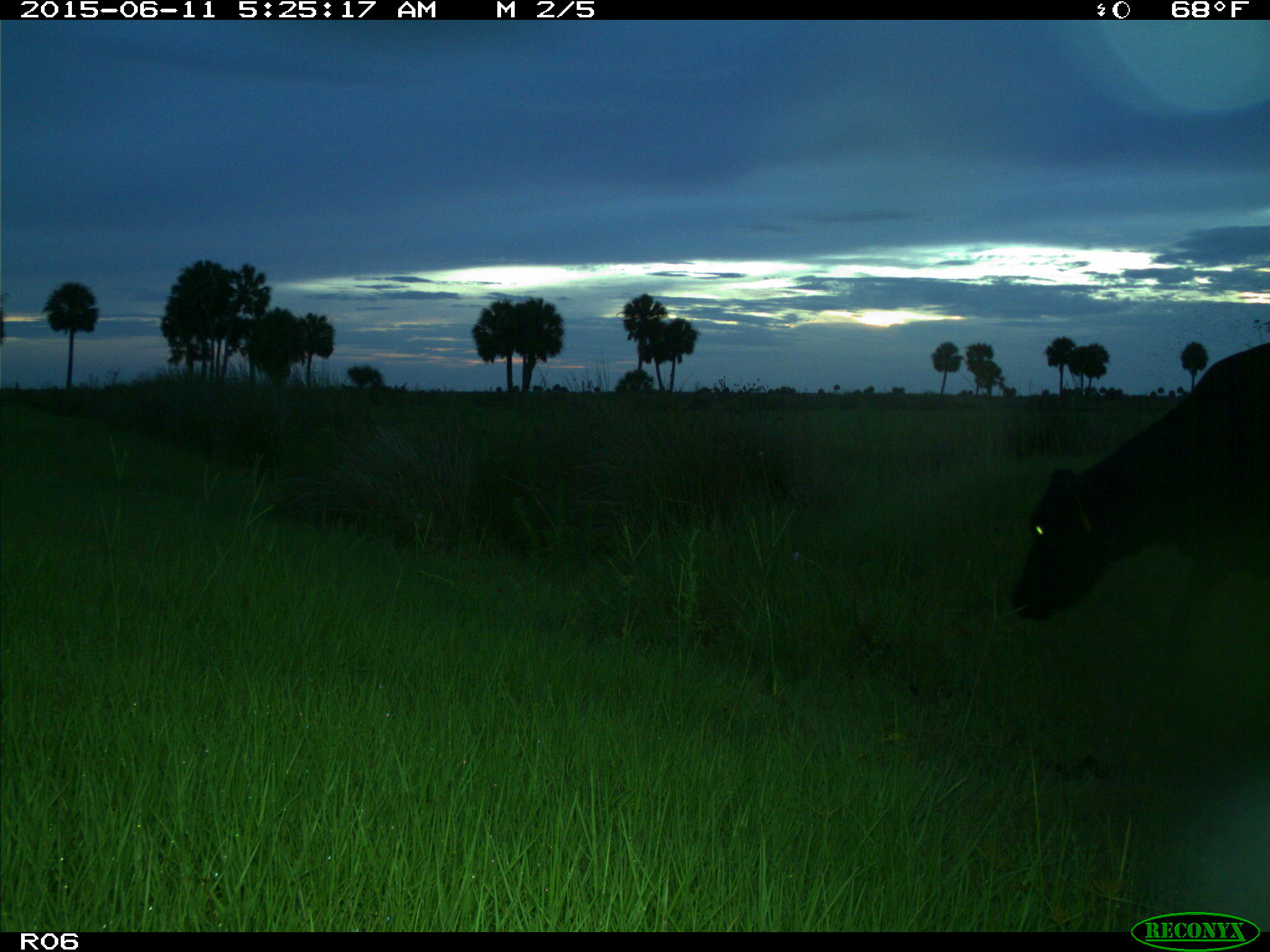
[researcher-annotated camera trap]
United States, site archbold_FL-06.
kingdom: Animalia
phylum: Chordata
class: Mammalia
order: Artiodactyla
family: Bovidae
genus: Bos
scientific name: Bos taurus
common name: domestic cow